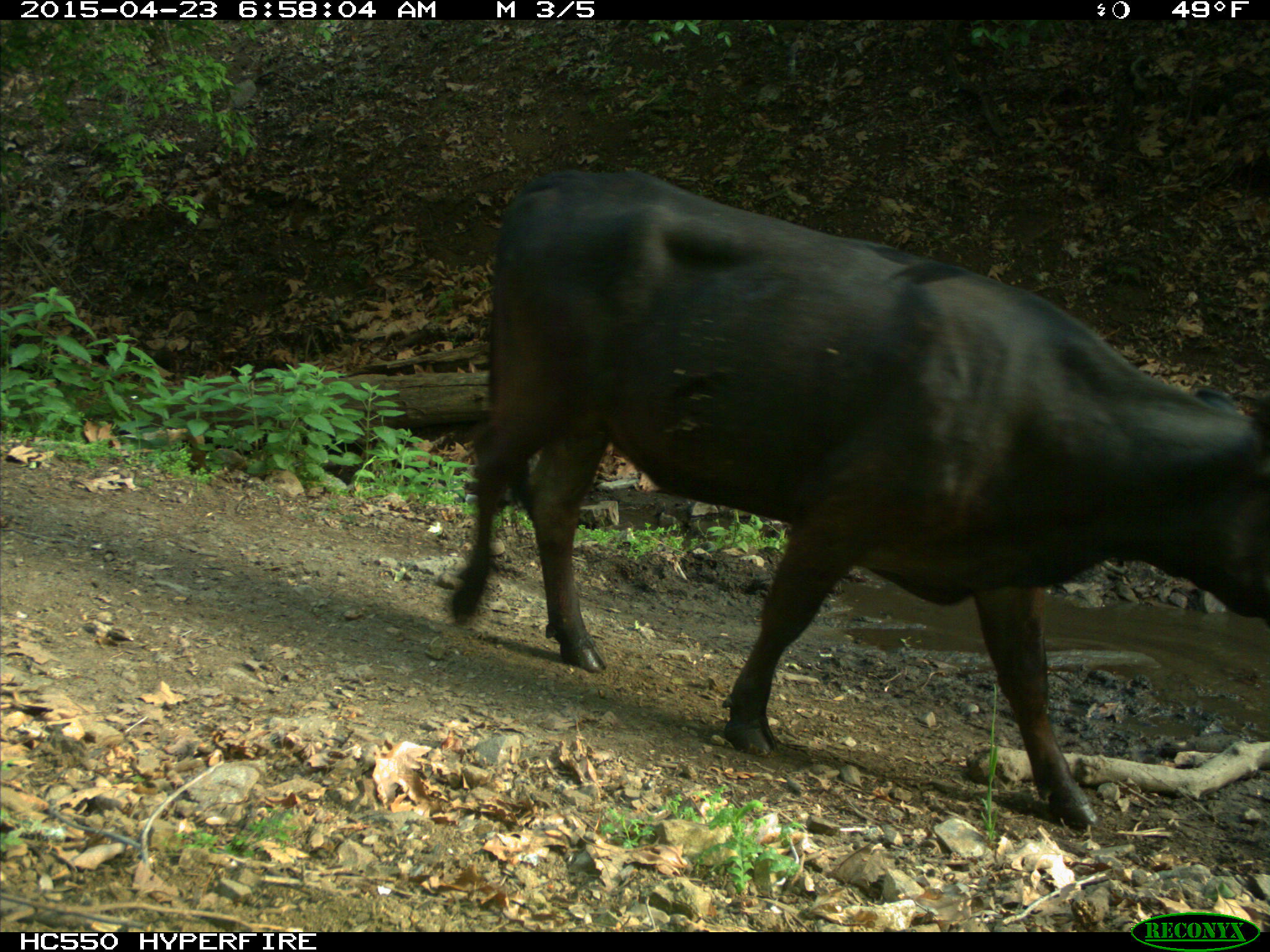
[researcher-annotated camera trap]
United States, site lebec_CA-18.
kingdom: Animalia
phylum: Chordata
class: Mammalia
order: Artiodactyla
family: Bovidae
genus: Bos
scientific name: Bos taurus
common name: domestic cow